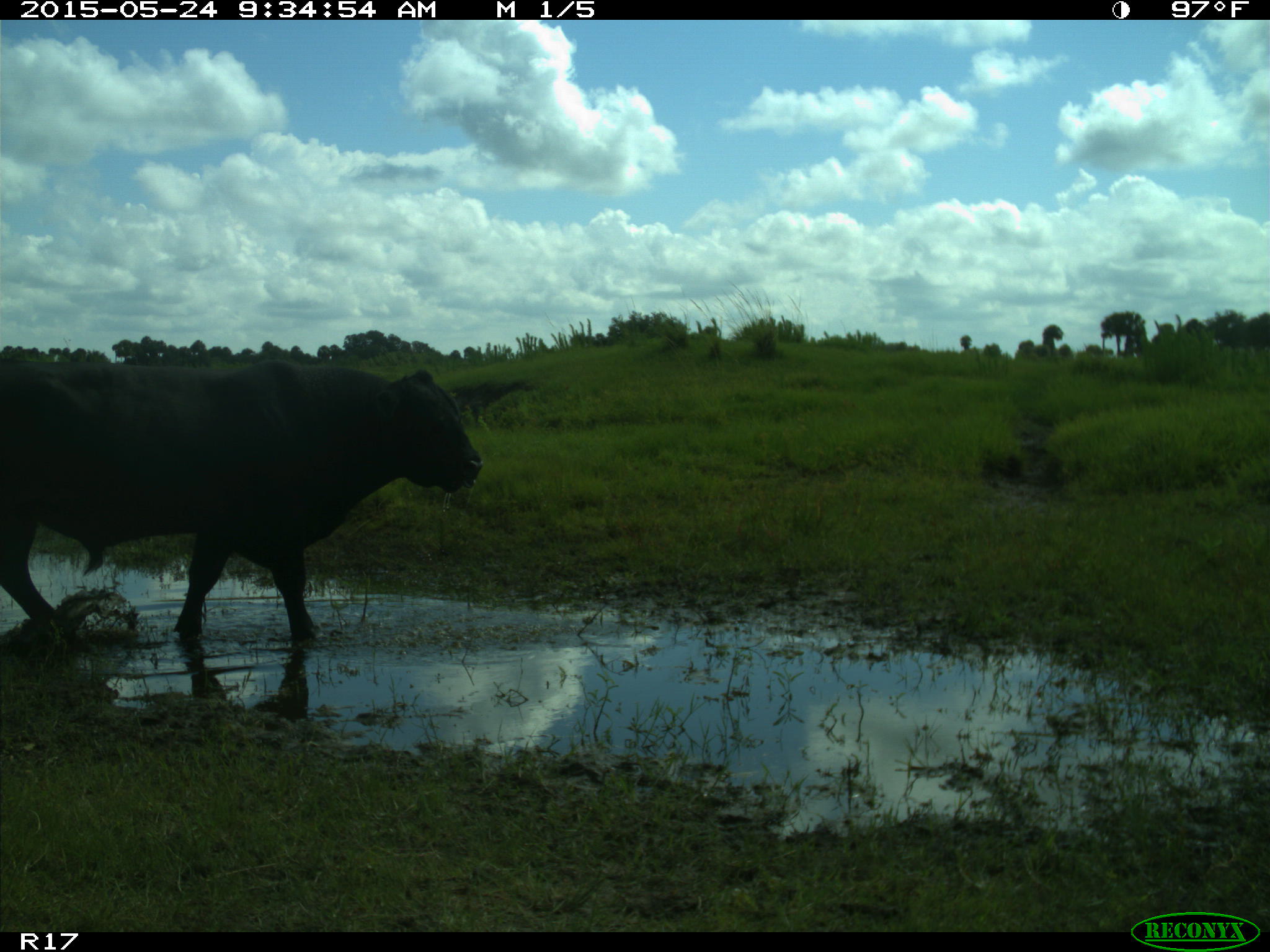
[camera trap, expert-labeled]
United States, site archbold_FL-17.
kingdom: Animalia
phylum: Chordata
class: Mammalia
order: Artiodactyla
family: Bovidae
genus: Bos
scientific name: Bos taurus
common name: domestic cow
Bos taurus (domestic cow).